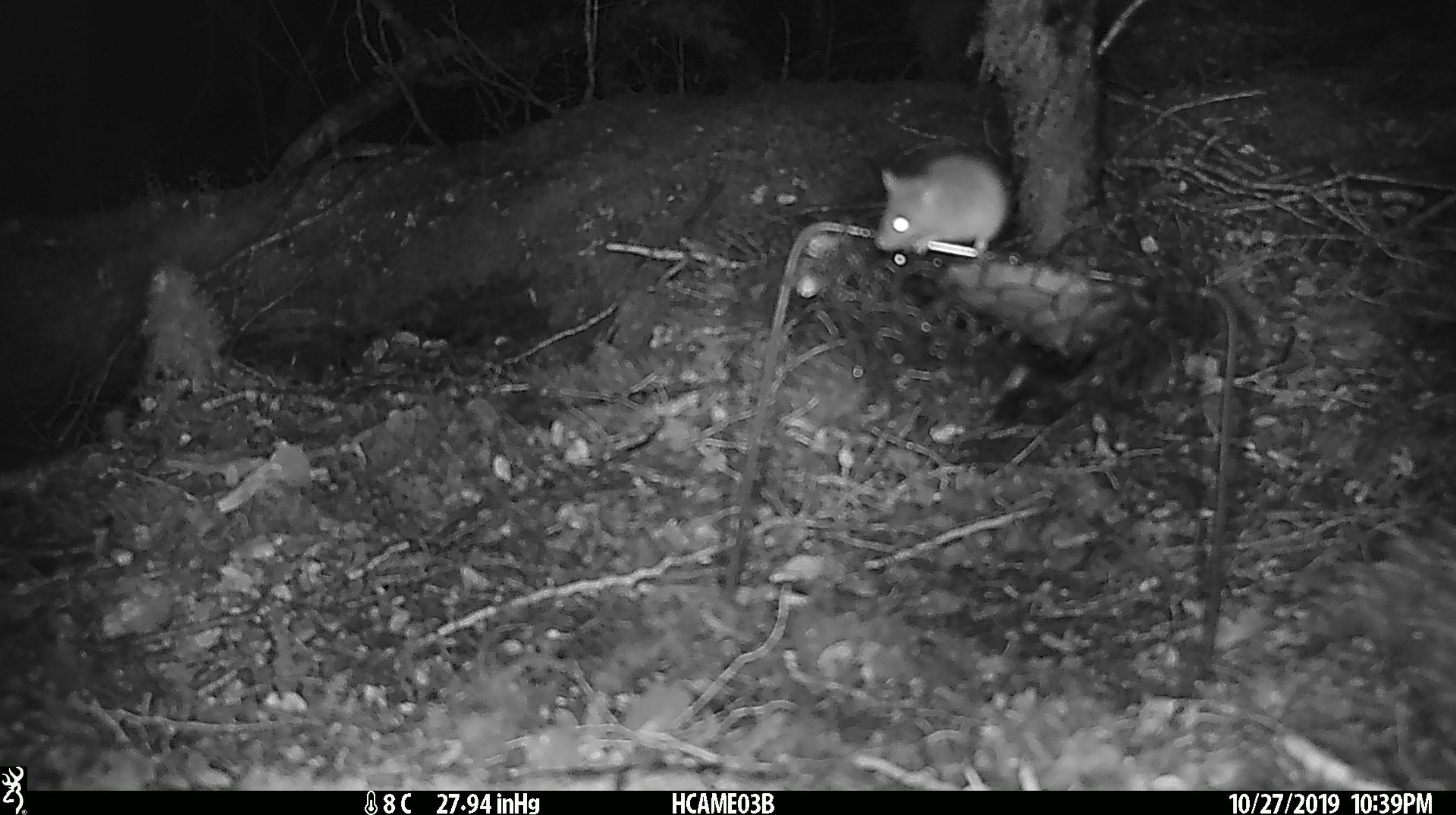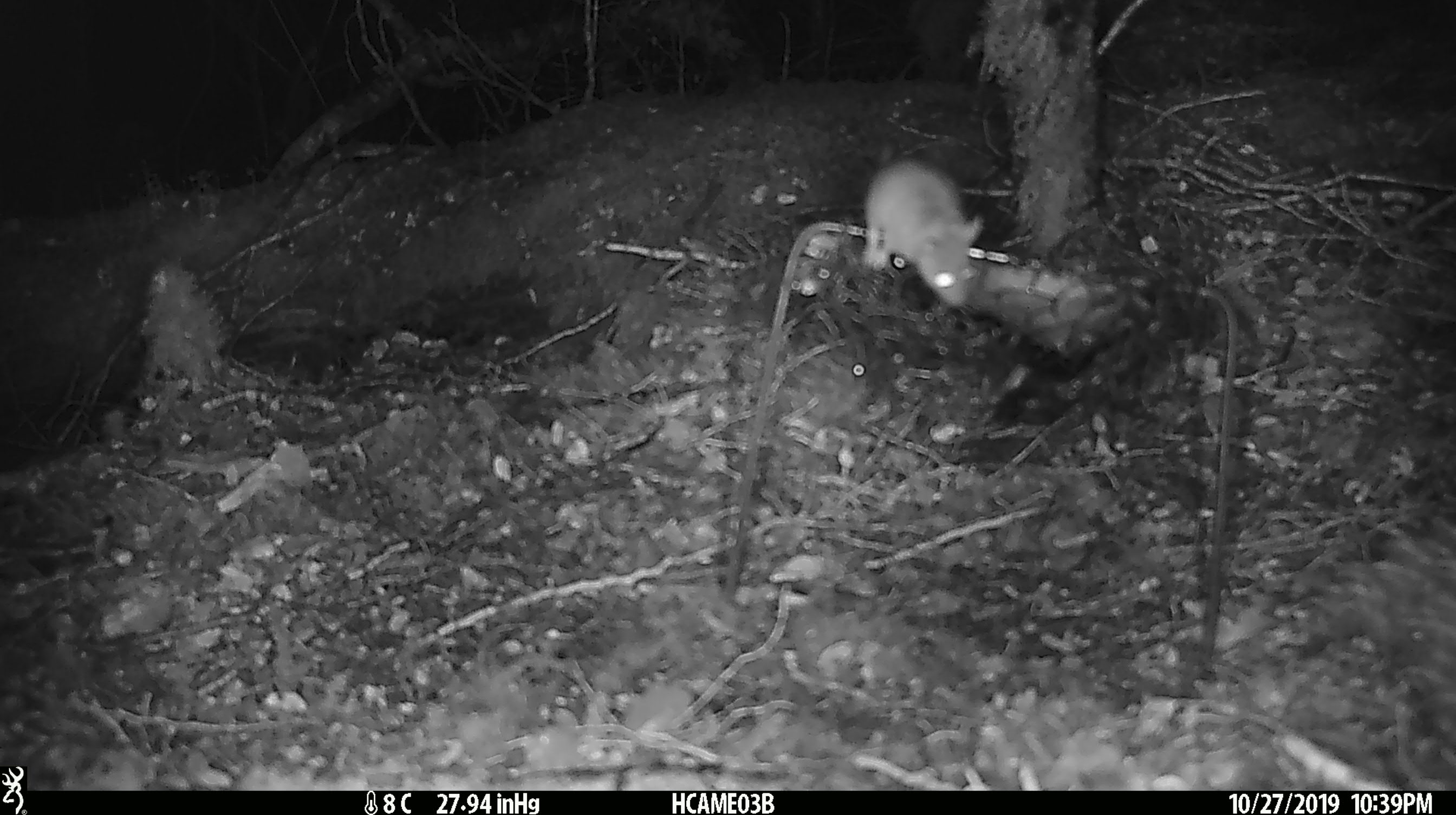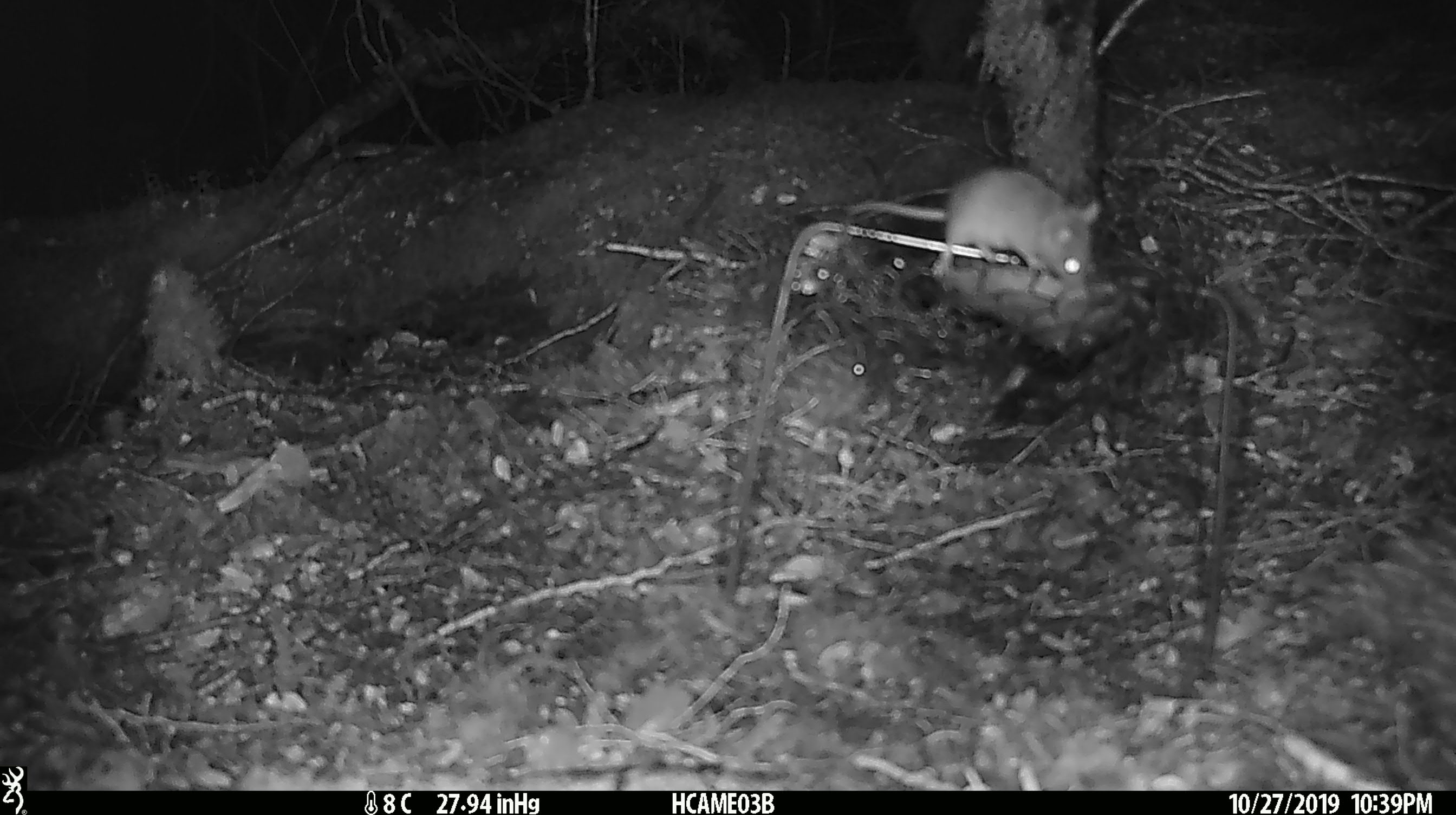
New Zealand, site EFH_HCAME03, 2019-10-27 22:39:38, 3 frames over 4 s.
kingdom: Animalia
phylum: Chordata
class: Mammalia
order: Rodentia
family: Muridae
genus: Mus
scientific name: Mus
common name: mouse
Mouse (Mus).